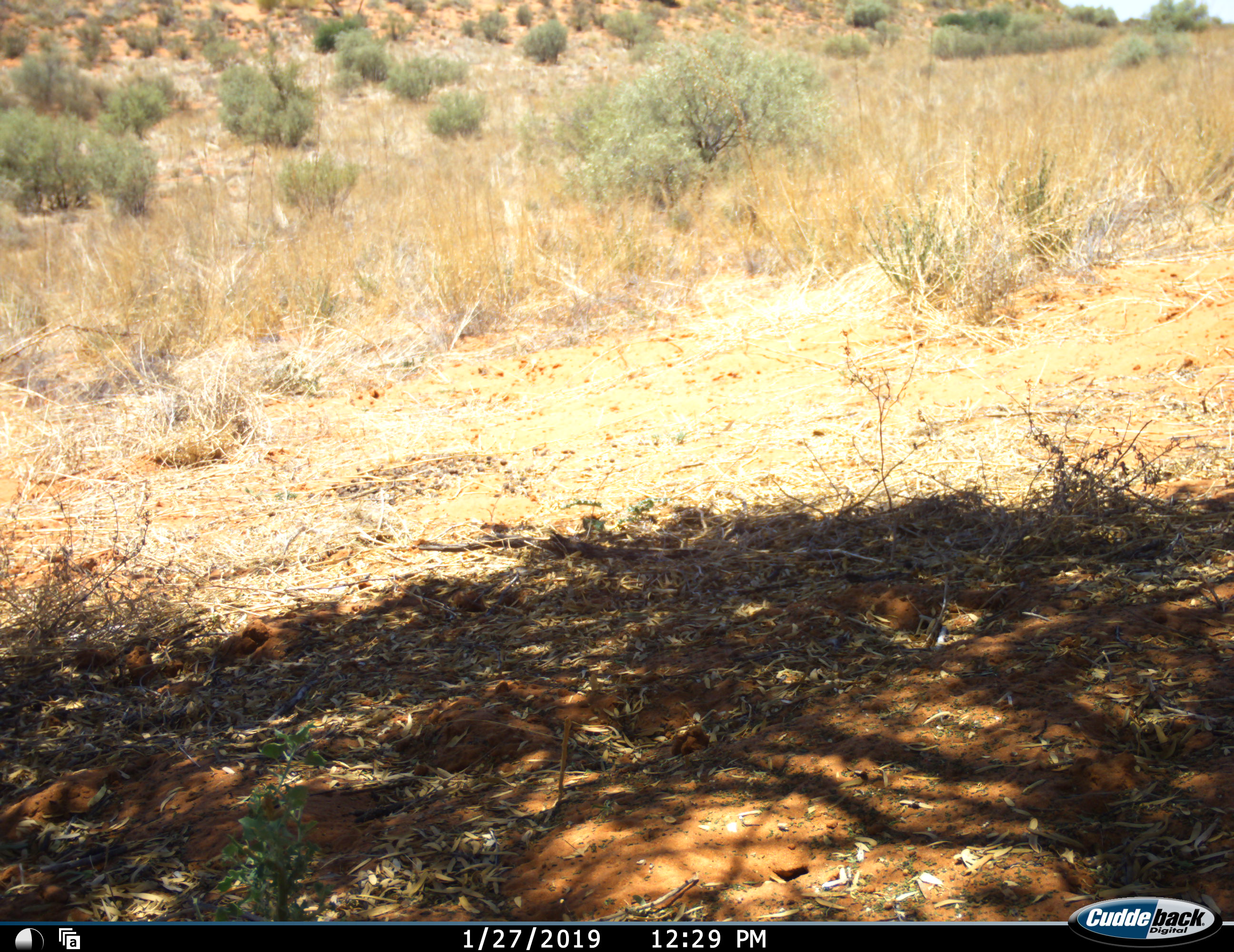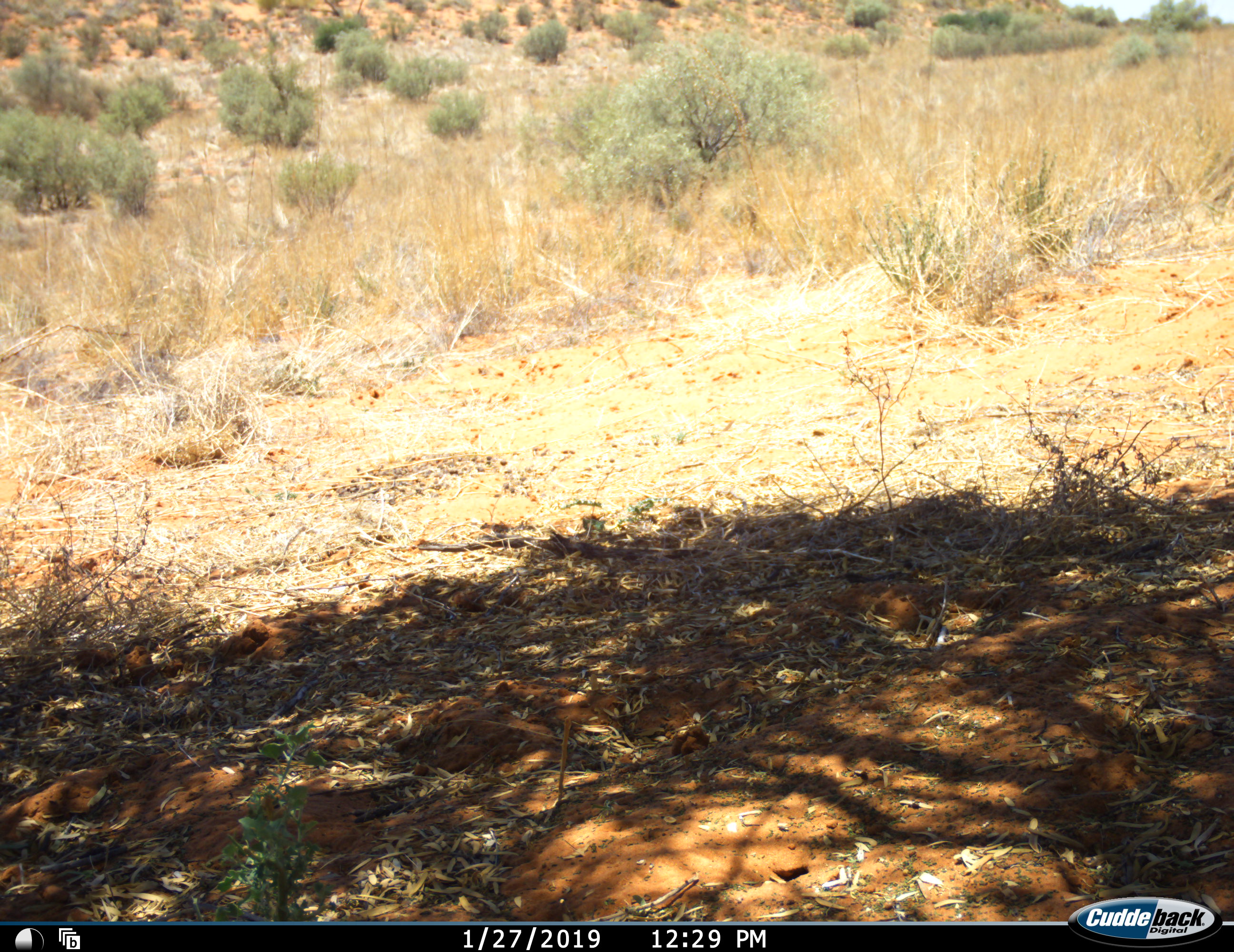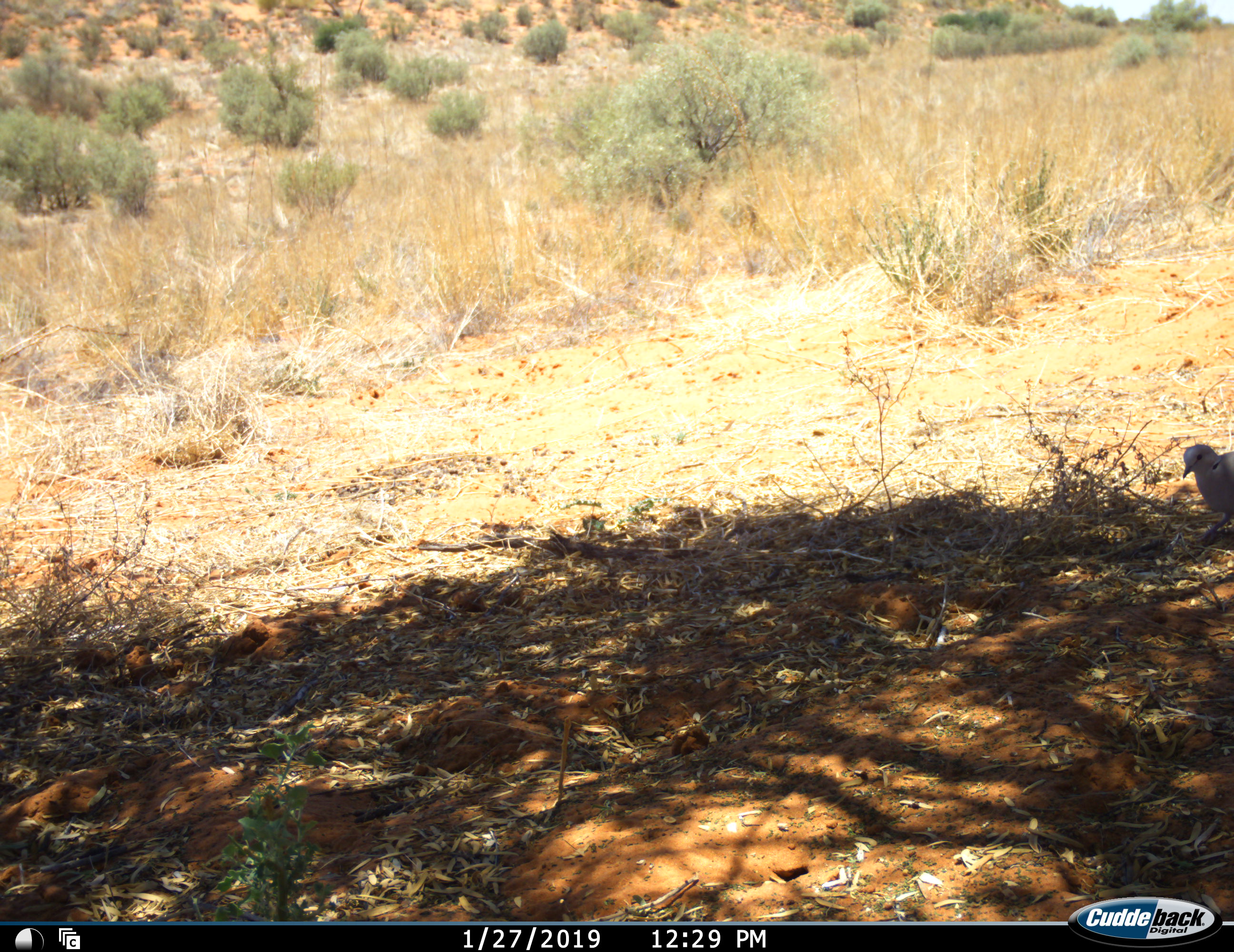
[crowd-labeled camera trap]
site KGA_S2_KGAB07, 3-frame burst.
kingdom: Animalia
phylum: Chordata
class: Aves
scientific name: Aves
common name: bird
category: birdother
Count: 1.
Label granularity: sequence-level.